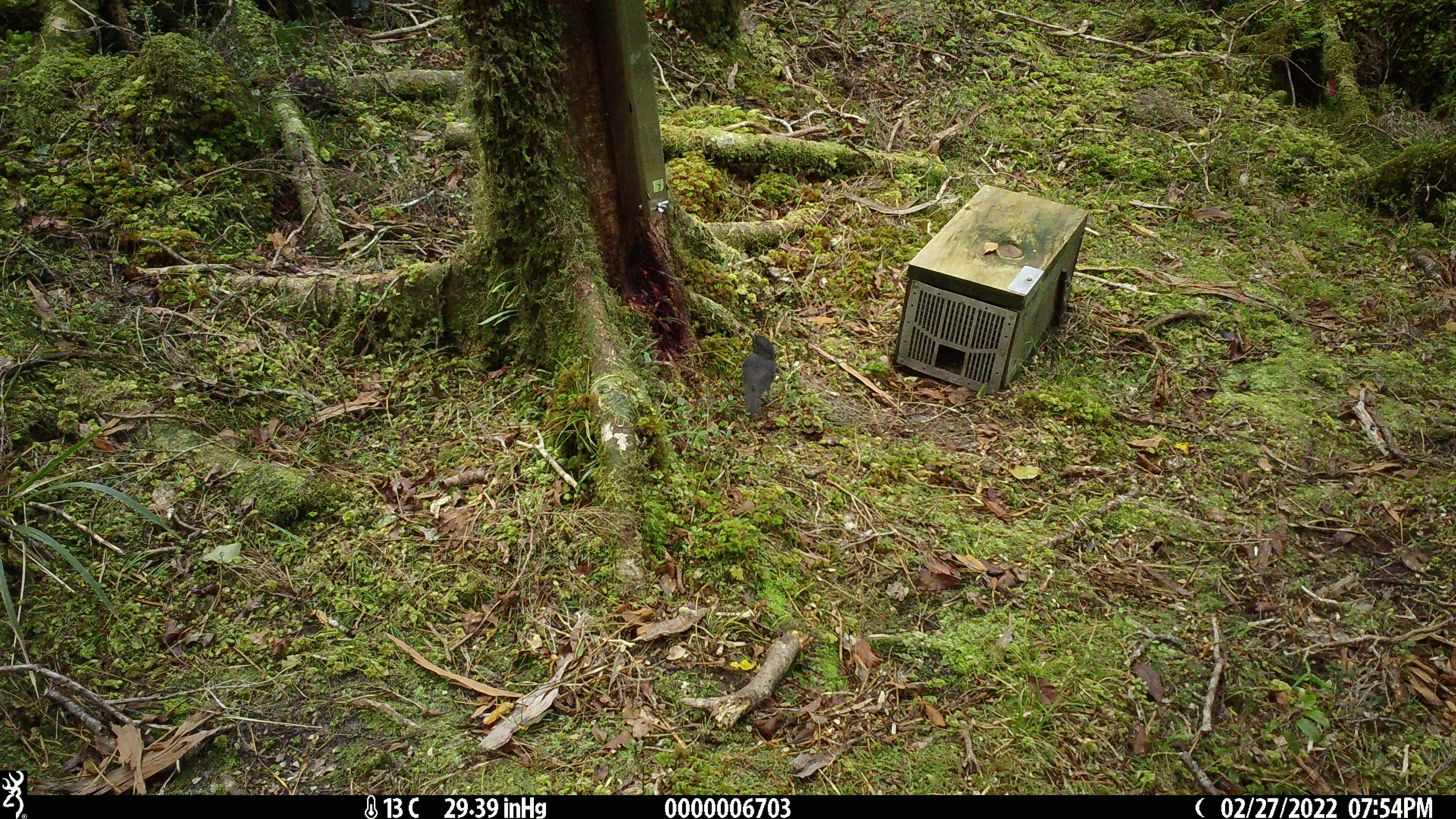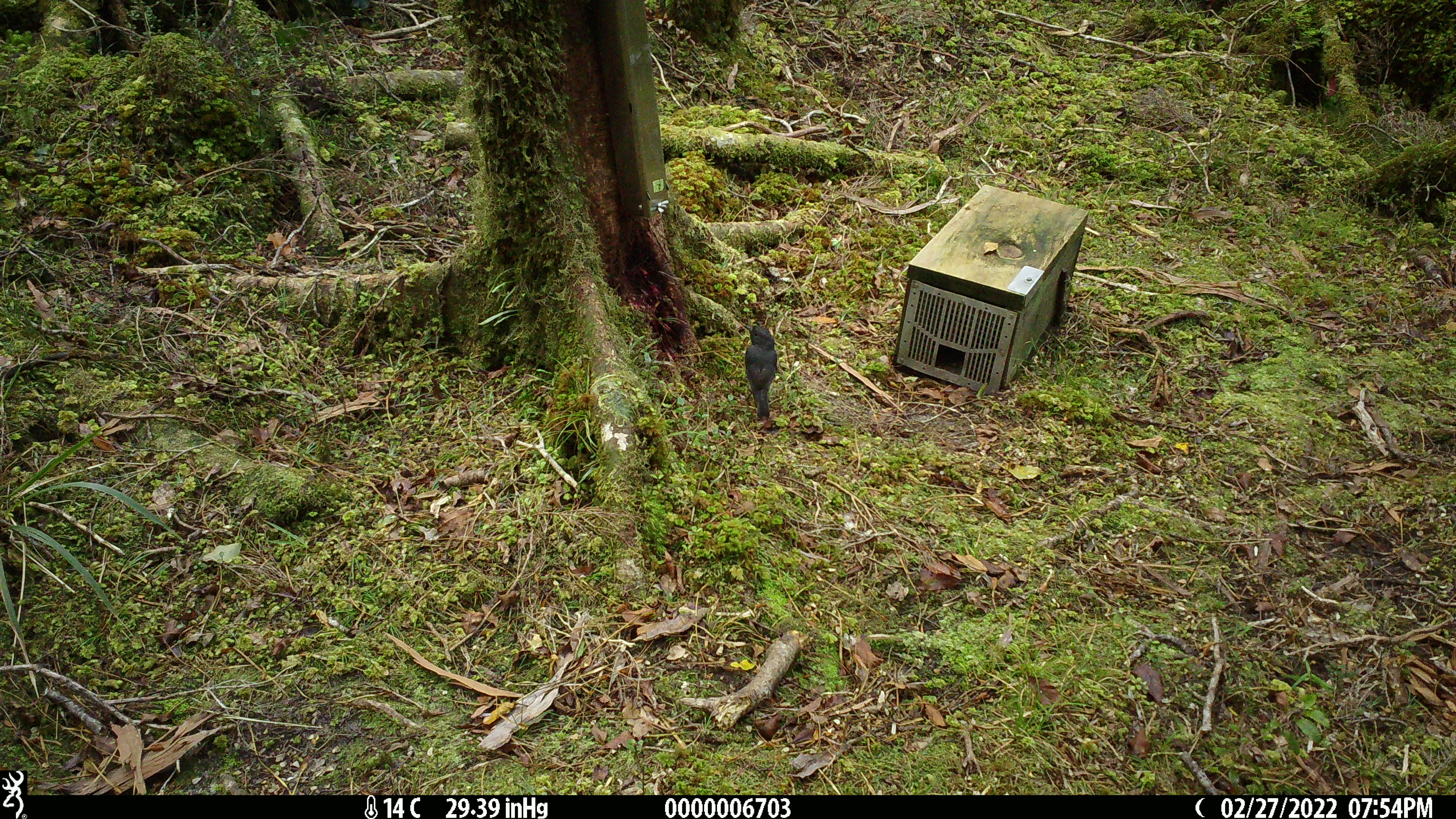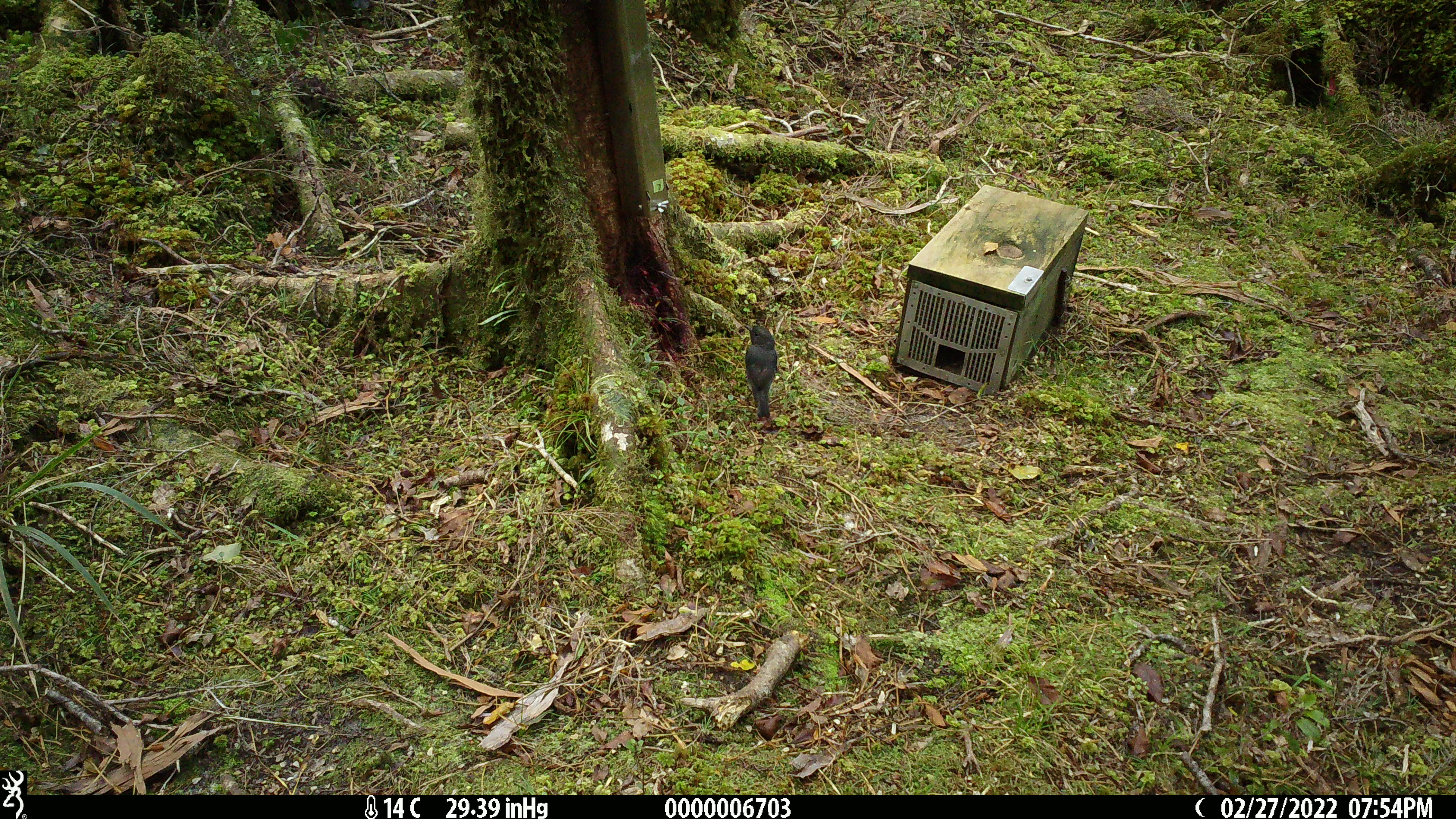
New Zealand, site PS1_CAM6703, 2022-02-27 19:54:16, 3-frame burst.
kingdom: Animalia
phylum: Chordata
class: Aves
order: Passeriformes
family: Petroicidae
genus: Petroica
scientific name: Petroica australis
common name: new zealand robin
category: robin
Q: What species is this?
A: Robin (new zealand robin) (Petroica australis).